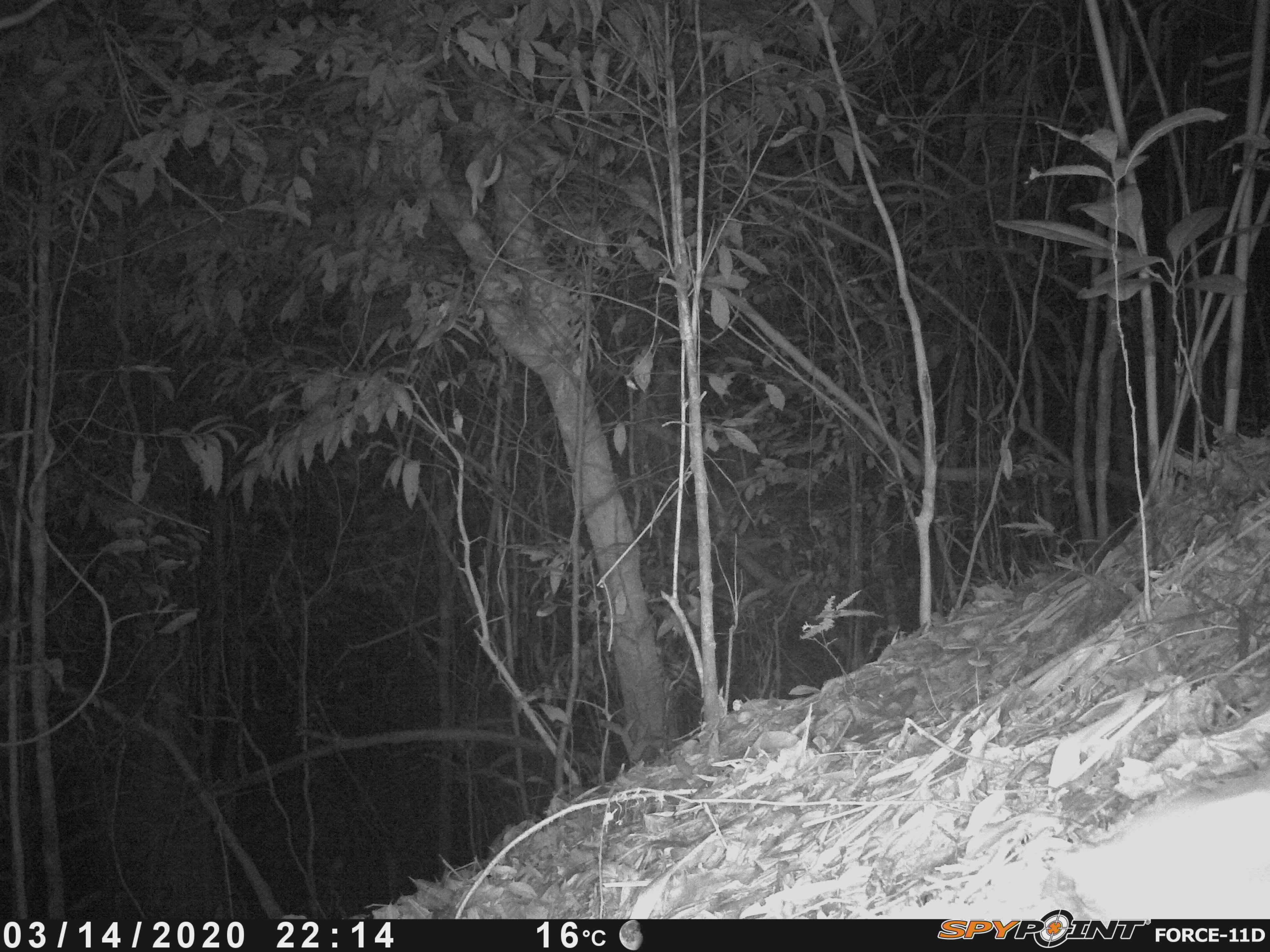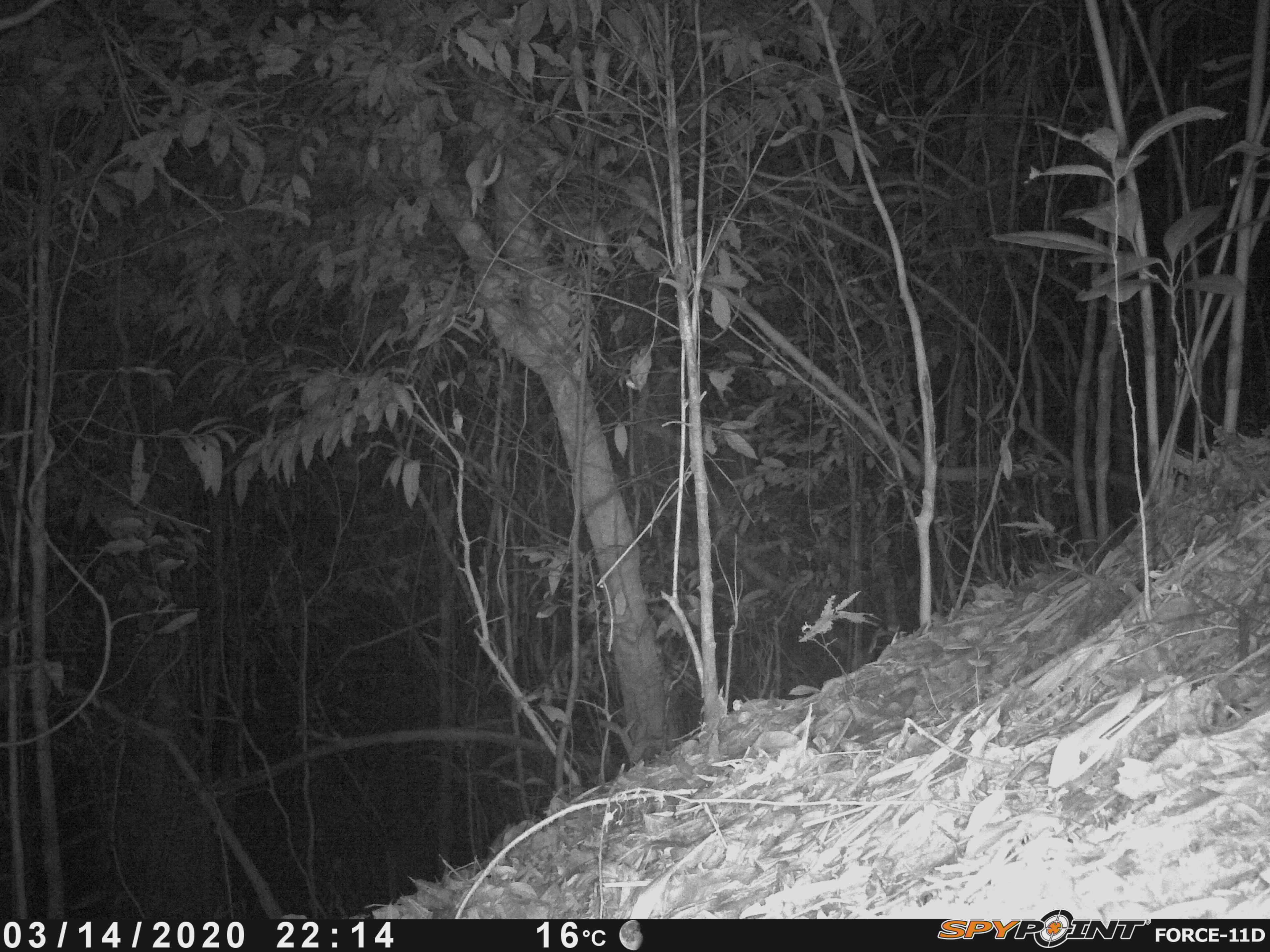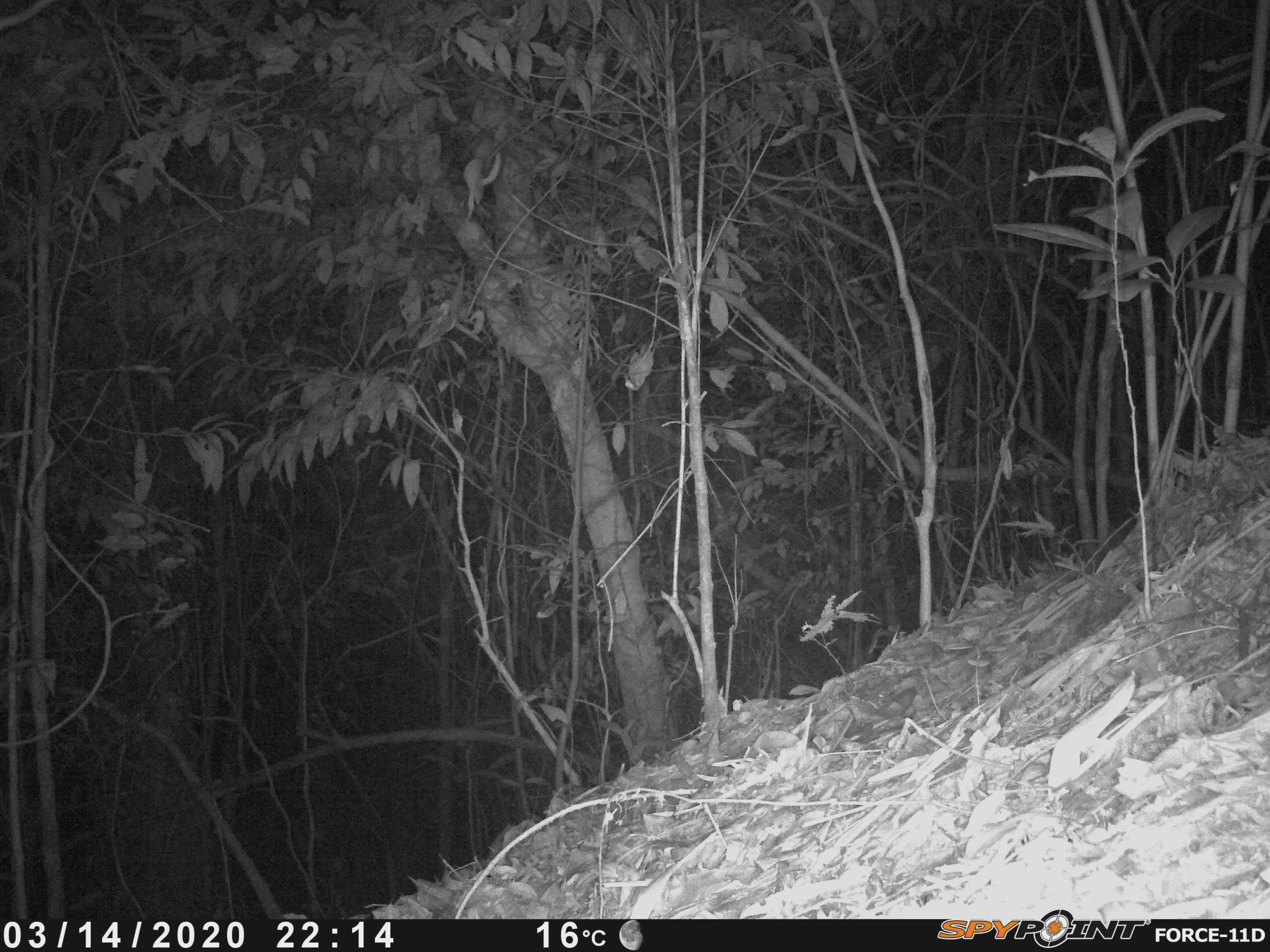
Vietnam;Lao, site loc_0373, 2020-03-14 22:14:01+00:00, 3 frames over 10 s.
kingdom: Animalia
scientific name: Animalia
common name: animal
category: unidentified animal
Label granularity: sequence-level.